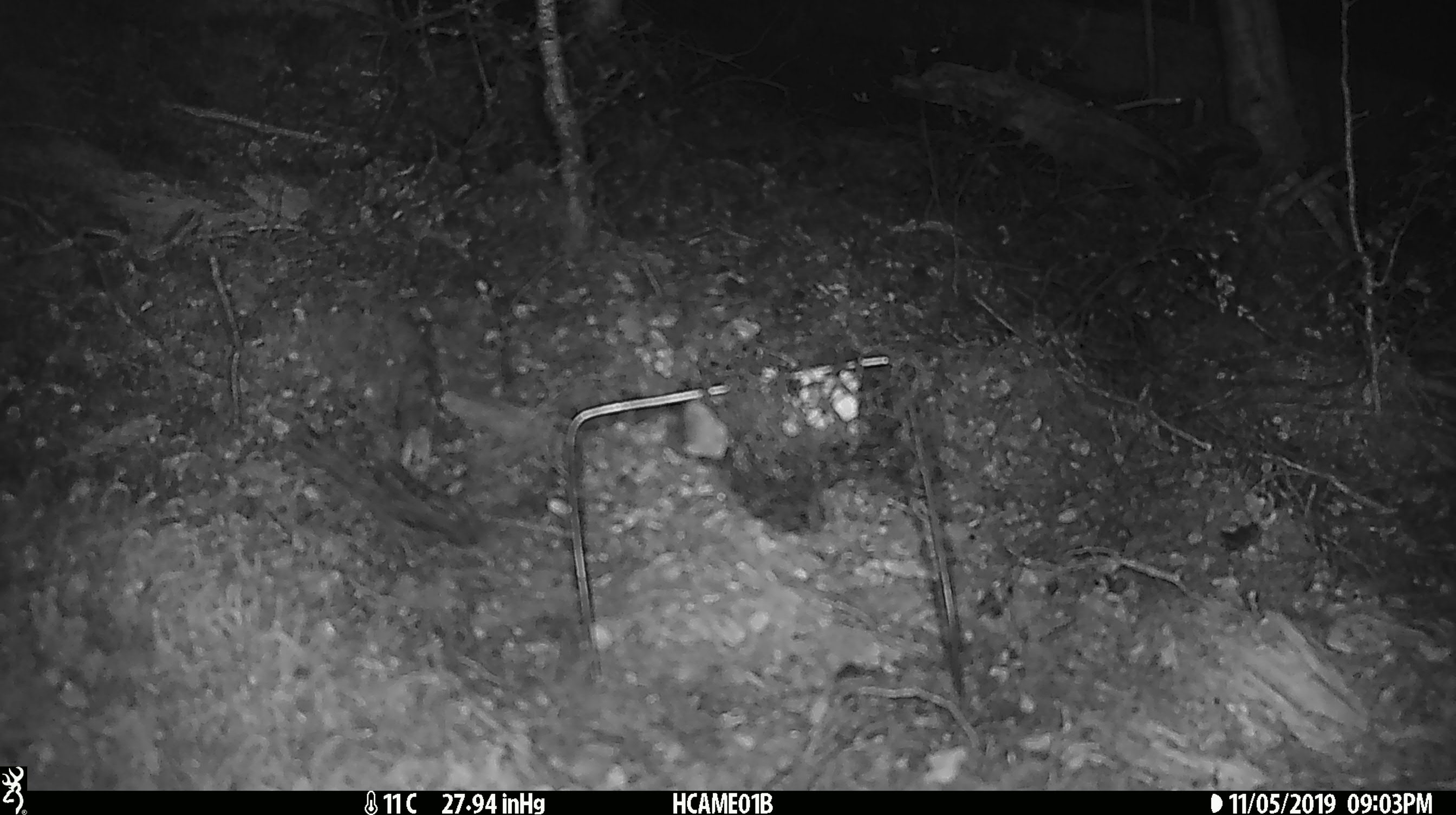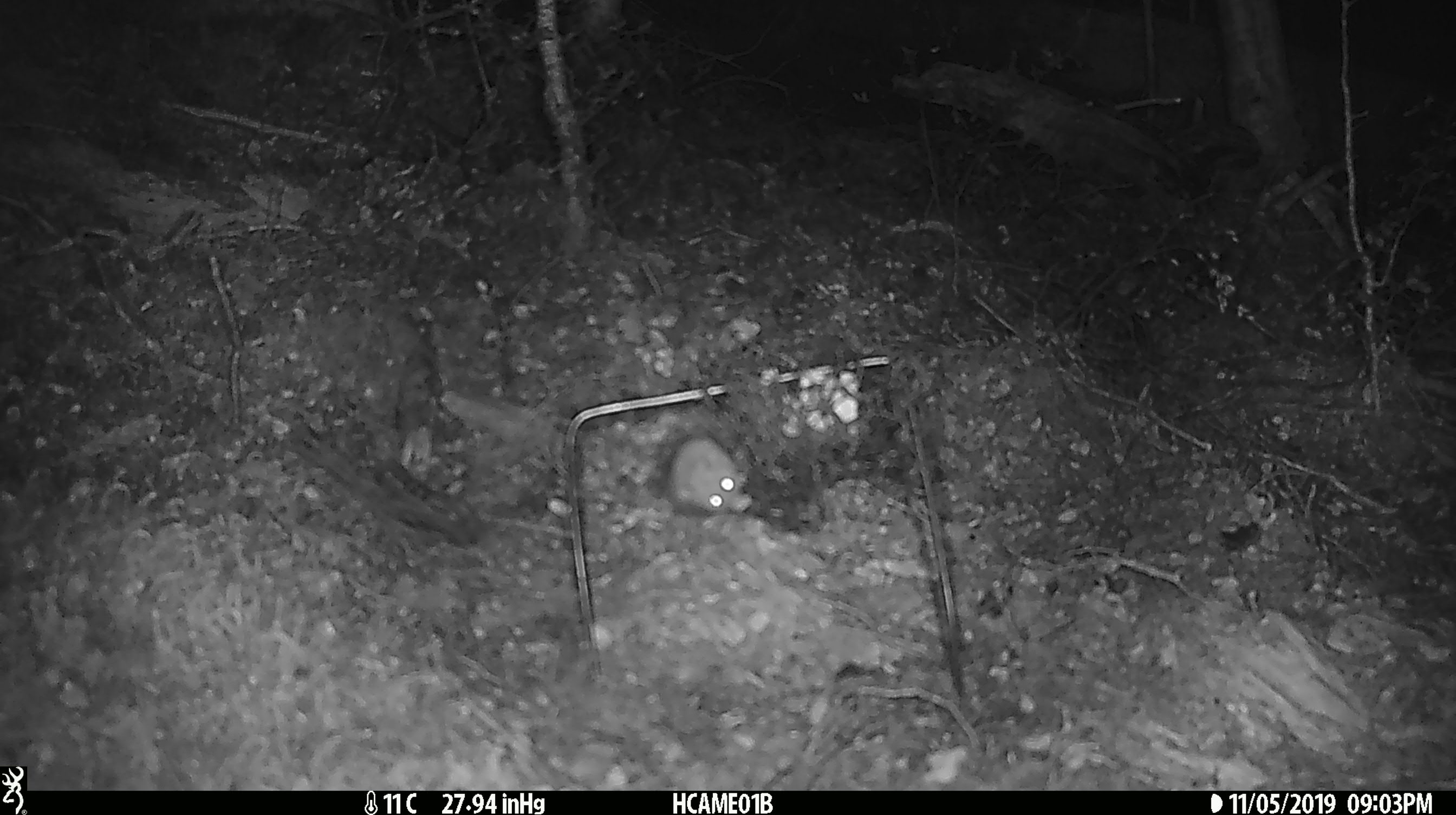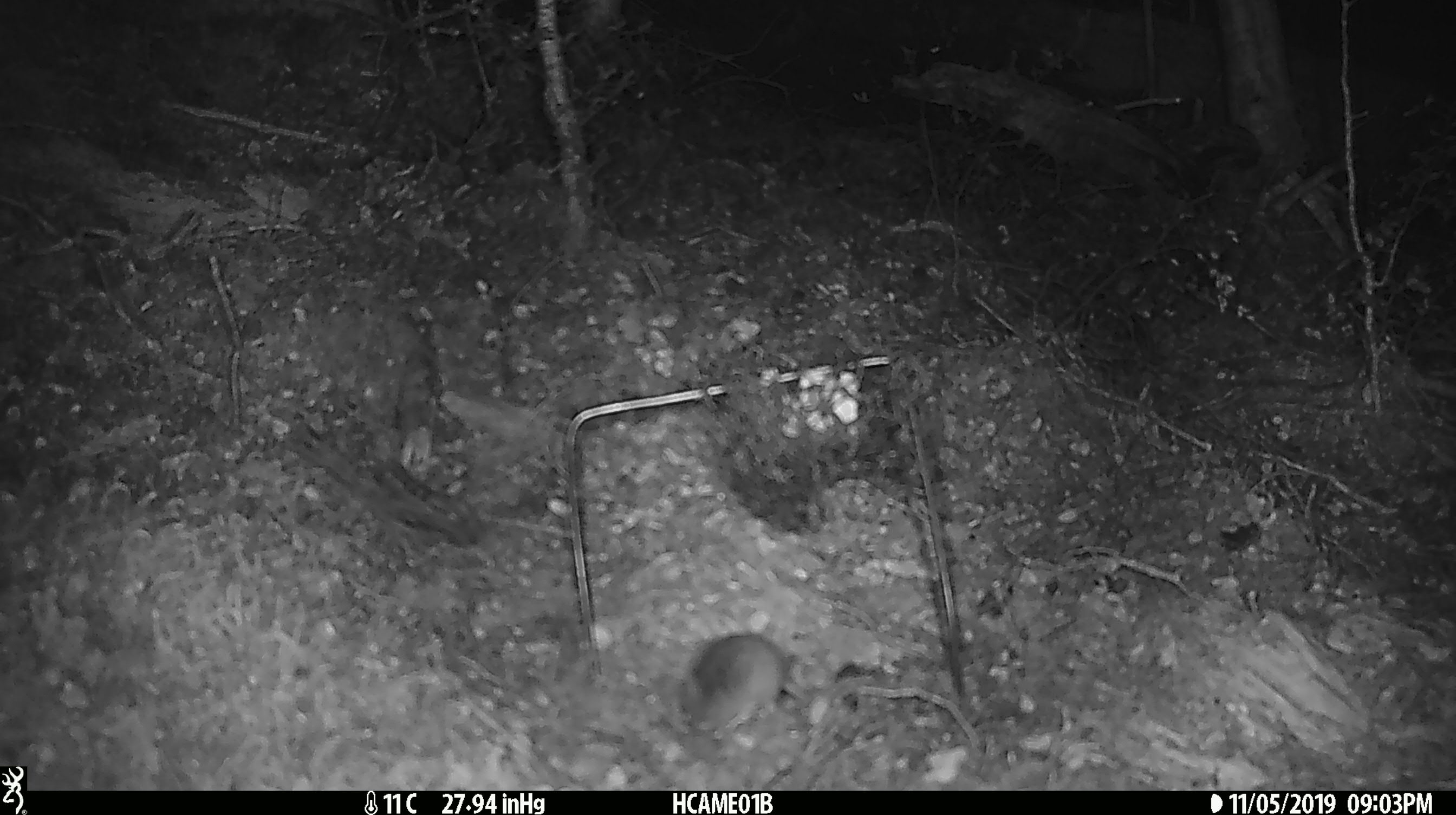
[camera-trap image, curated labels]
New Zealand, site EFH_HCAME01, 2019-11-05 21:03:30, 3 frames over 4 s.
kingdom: Animalia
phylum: Chordata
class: Mammalia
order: Rodentia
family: Muridae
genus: Mus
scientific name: Mus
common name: mouse